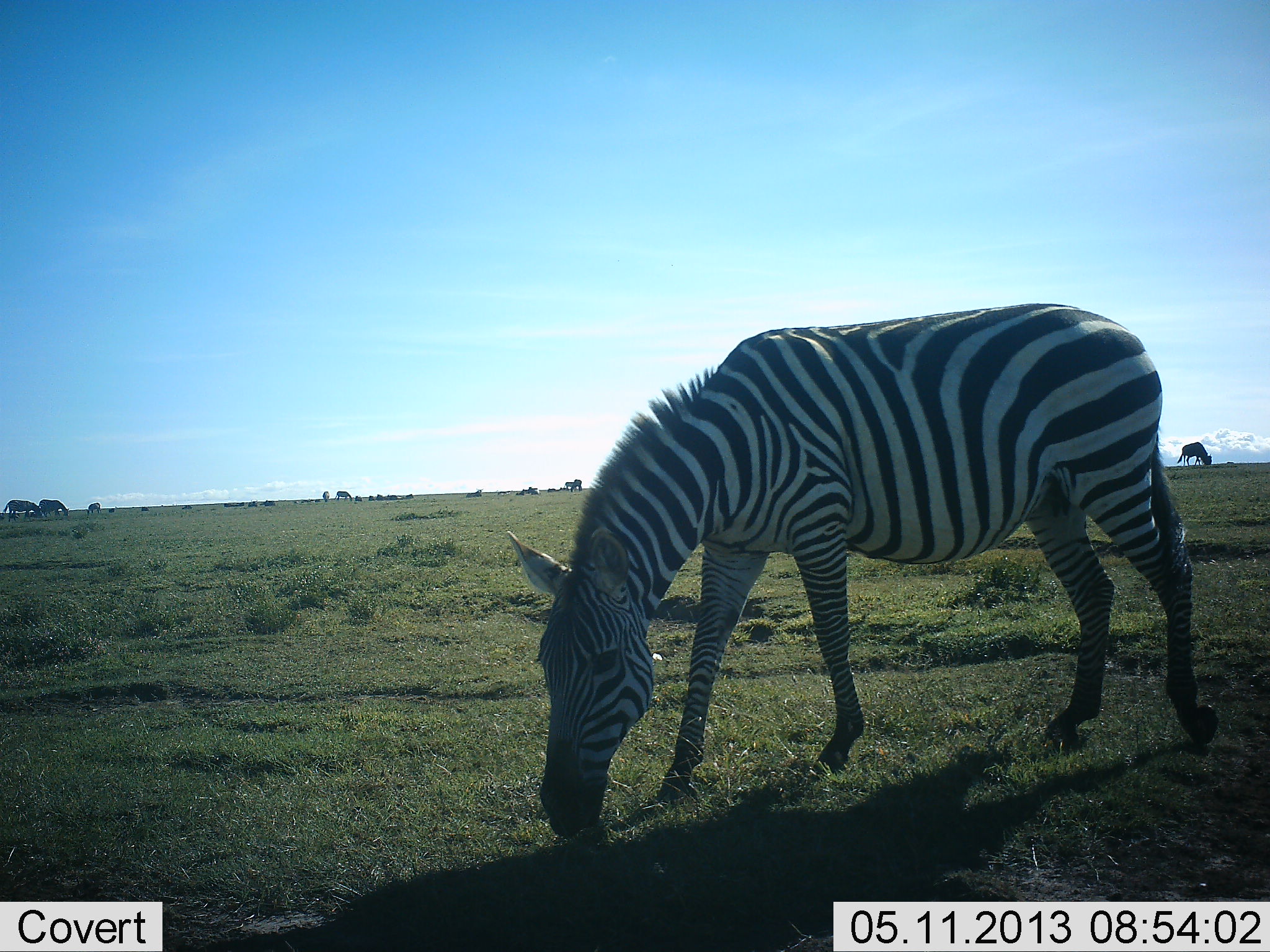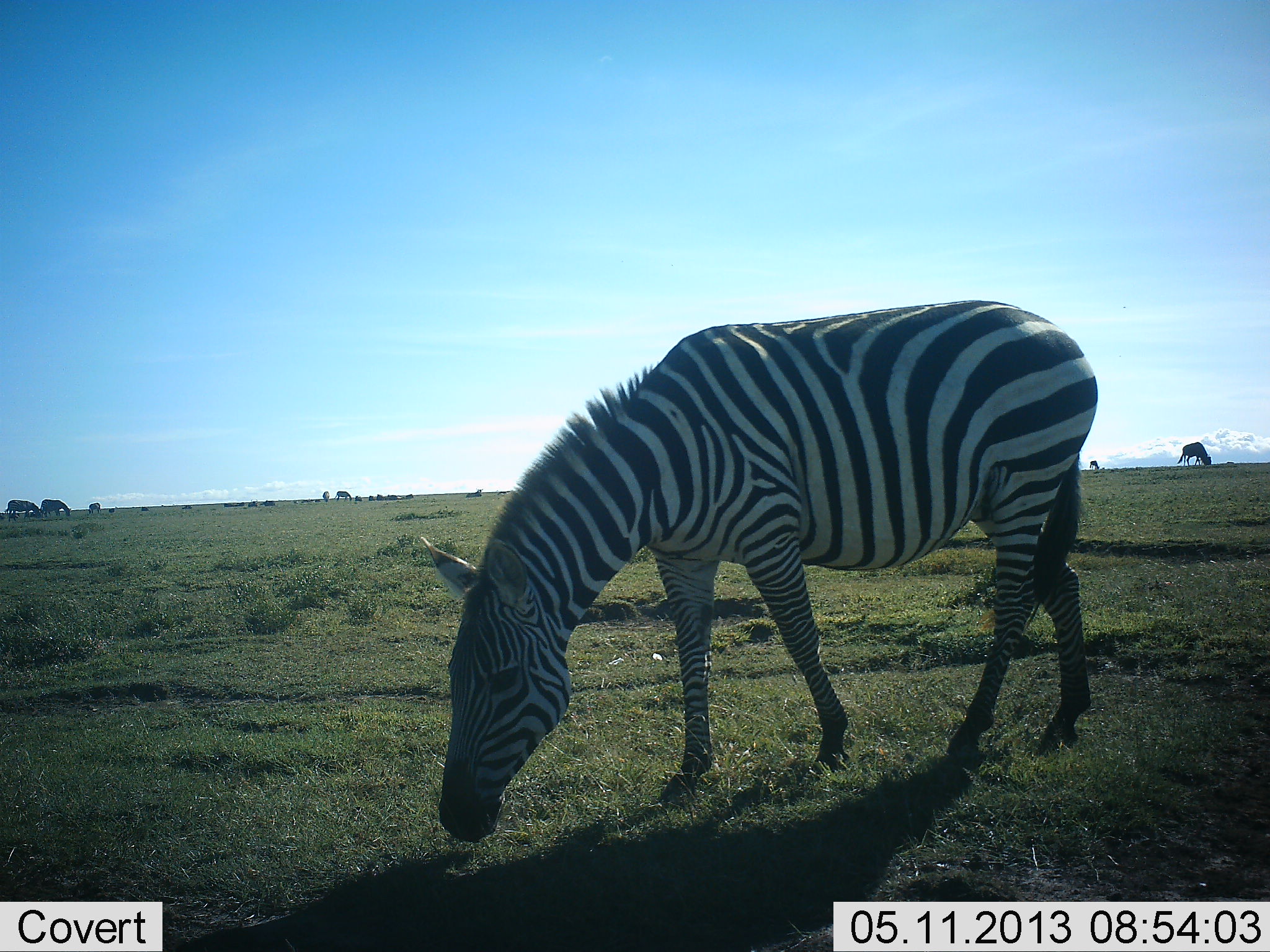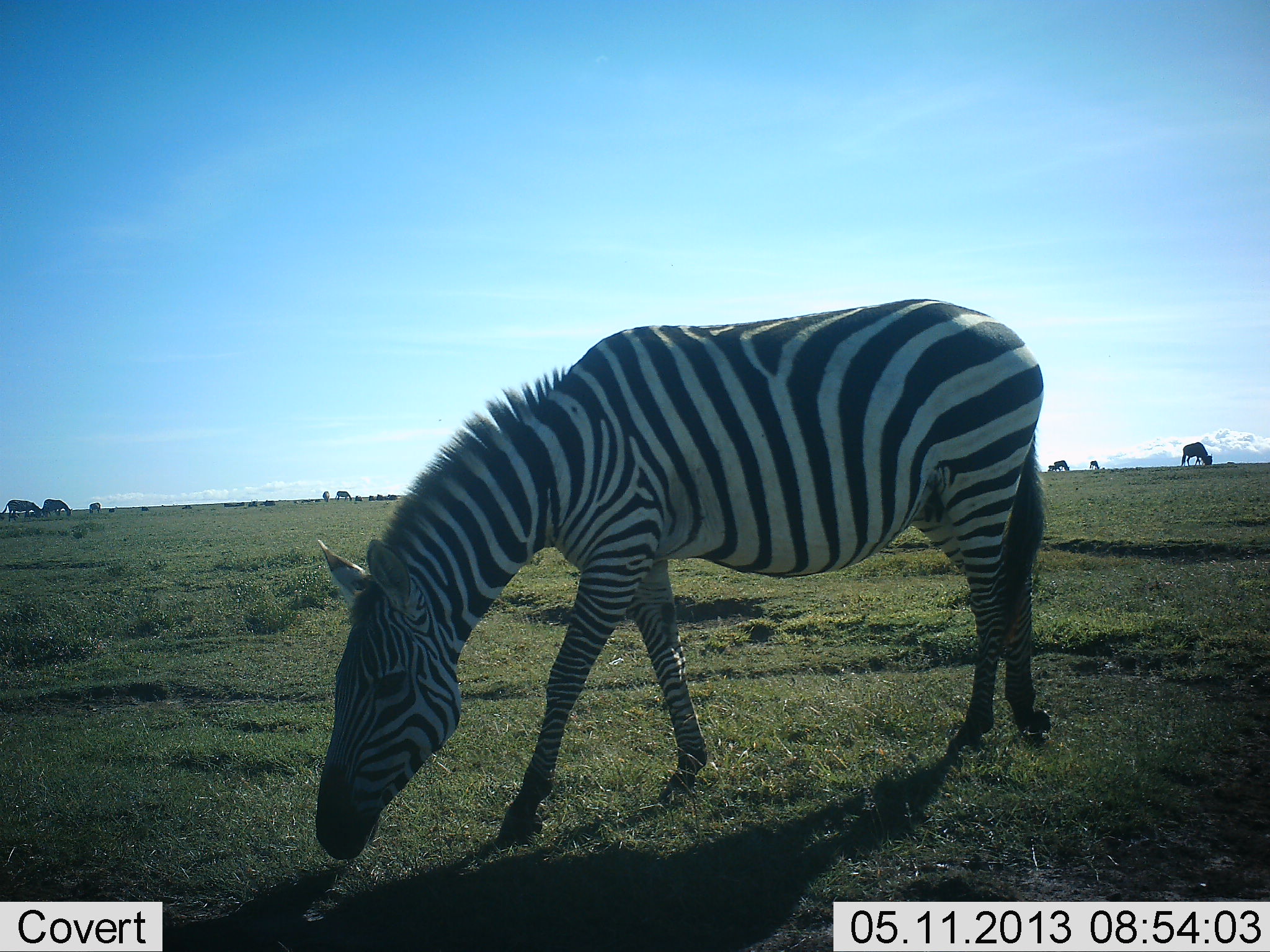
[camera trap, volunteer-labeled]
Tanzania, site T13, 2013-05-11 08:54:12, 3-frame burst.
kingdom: Animalia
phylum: Chordata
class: Mammalia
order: Perissodactyla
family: Equidae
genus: Equus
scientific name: Equus quagga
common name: plains zebra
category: zebra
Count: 2.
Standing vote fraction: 21%.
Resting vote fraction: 3%.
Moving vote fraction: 30%.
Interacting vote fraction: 0%.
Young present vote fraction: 0%.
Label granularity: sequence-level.